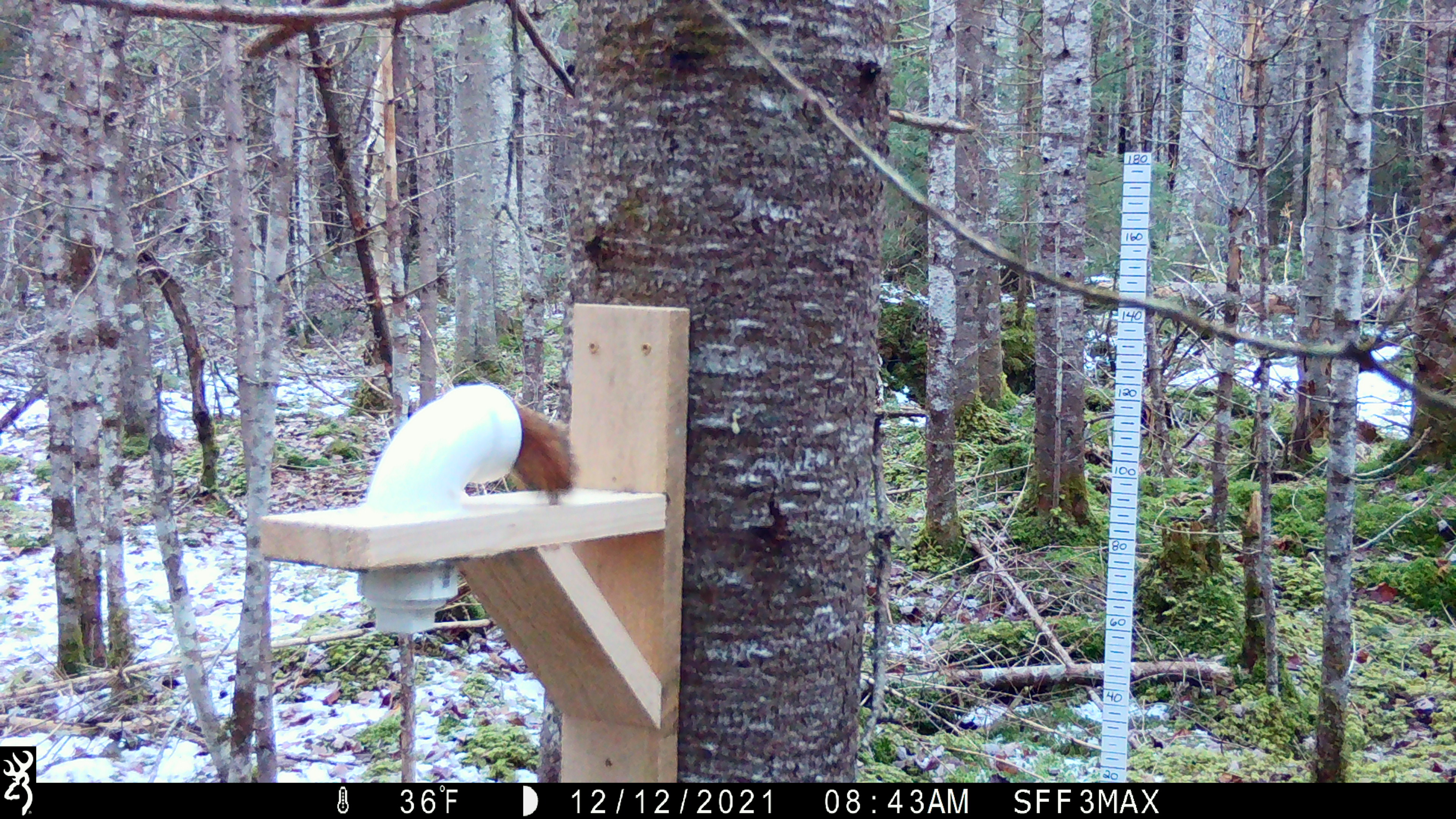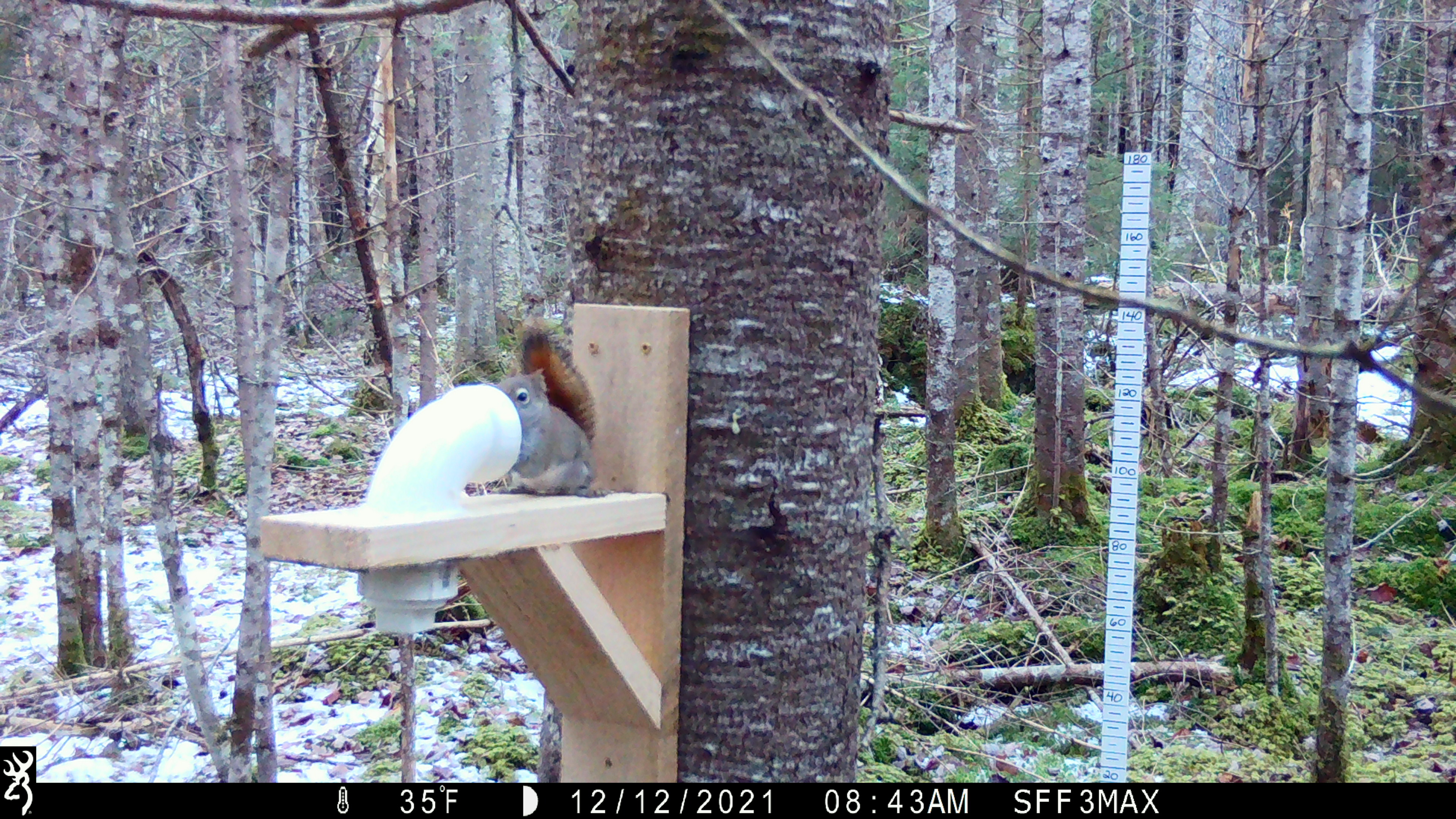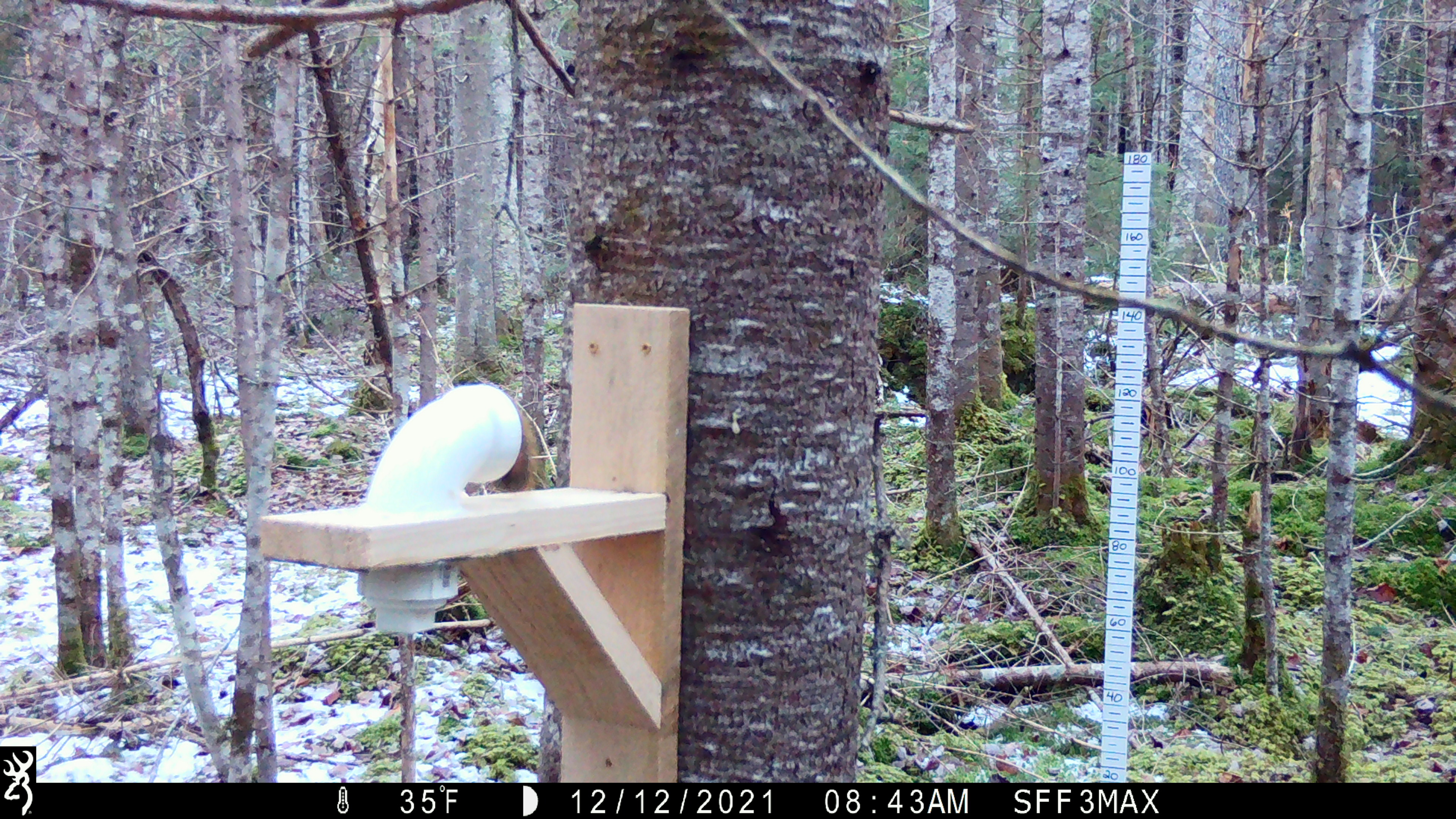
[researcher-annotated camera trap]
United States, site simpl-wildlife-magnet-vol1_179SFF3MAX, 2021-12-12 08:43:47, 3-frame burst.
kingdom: Animalia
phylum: Chordata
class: Mammalia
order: Rodentia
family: Sciuridae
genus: Tamiasciurus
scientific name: Tamiasciurus hudsonicus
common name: red squirrel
Red squirrel (Tamiasciurus hudsonicus).